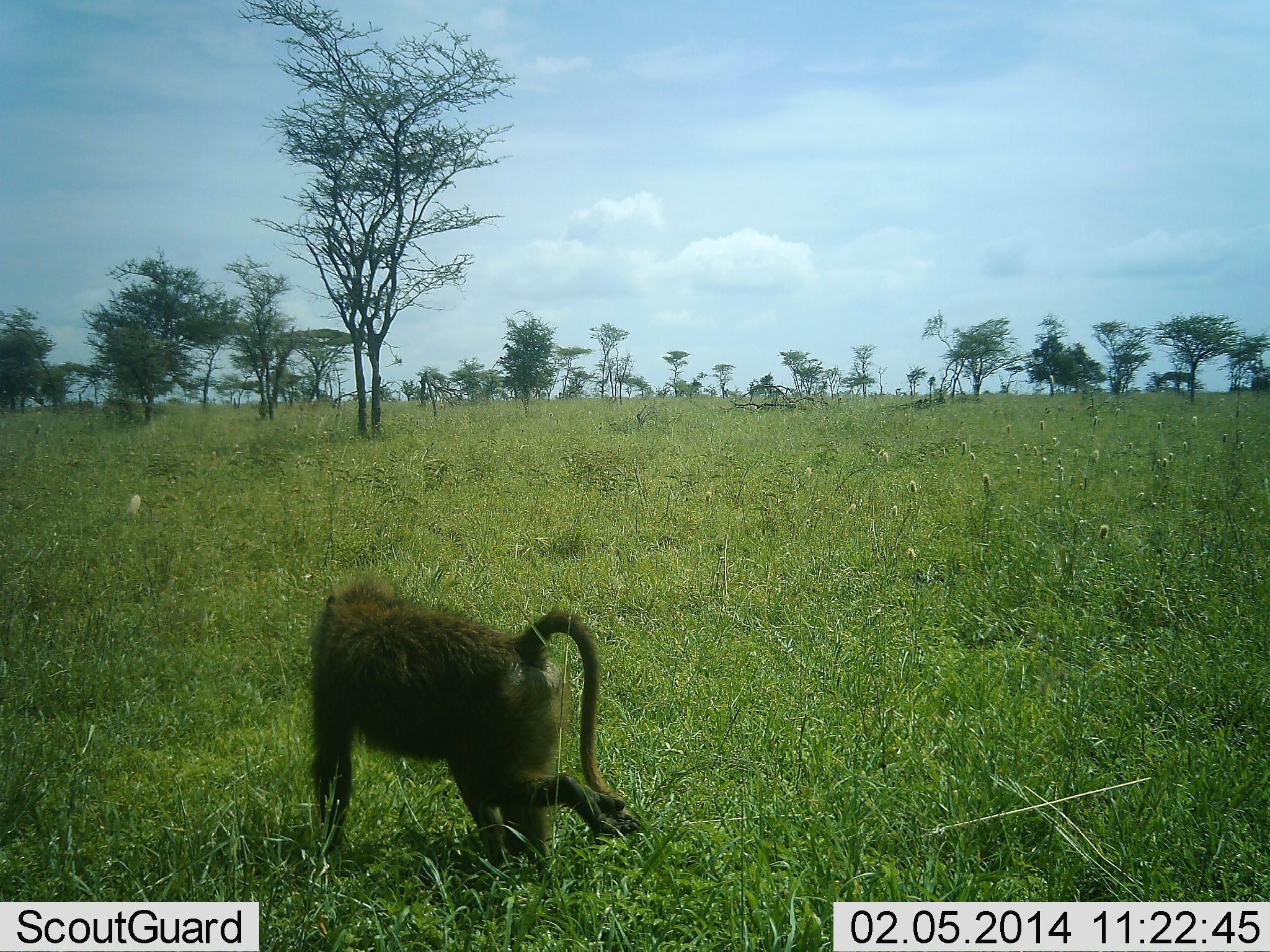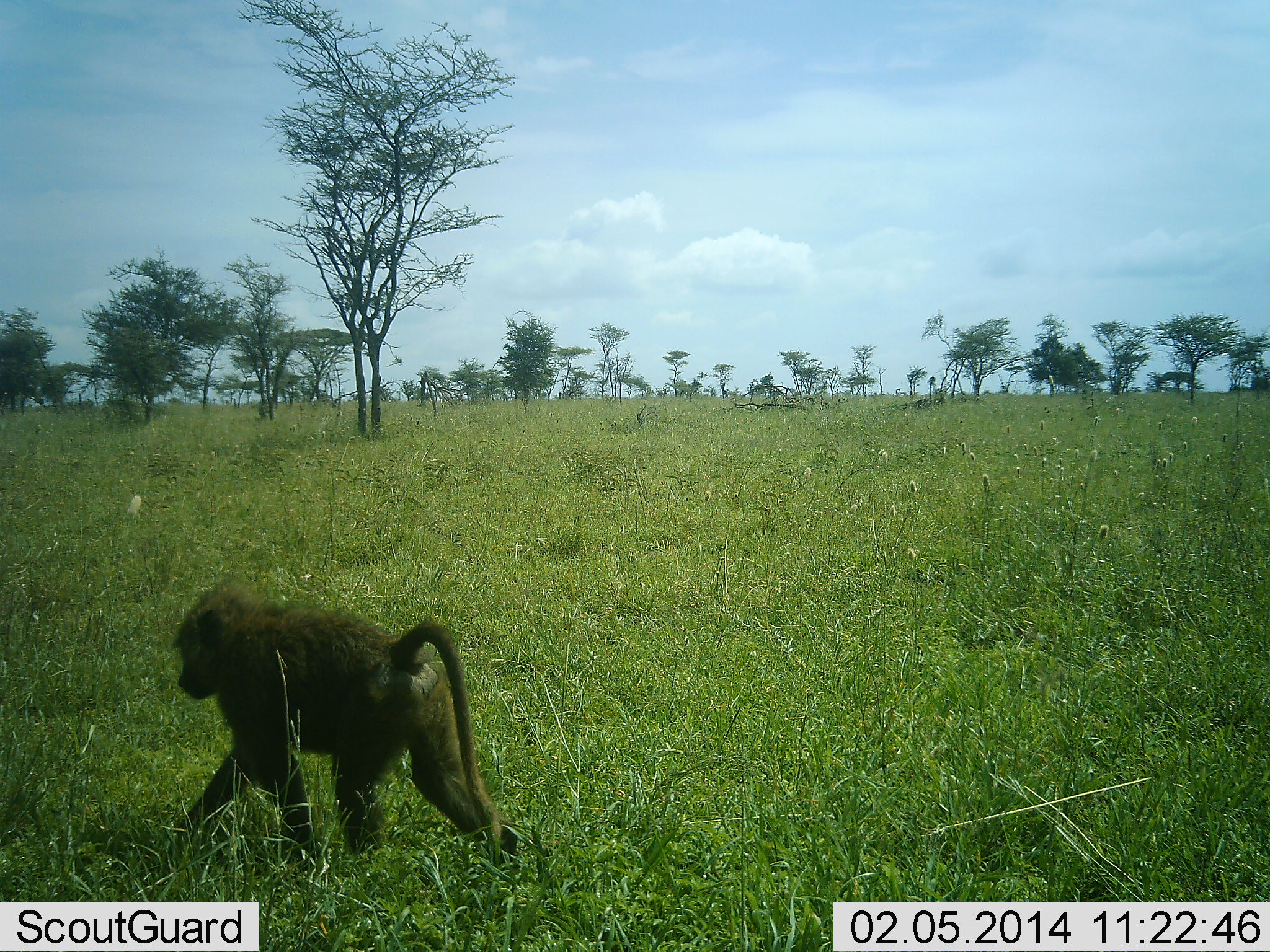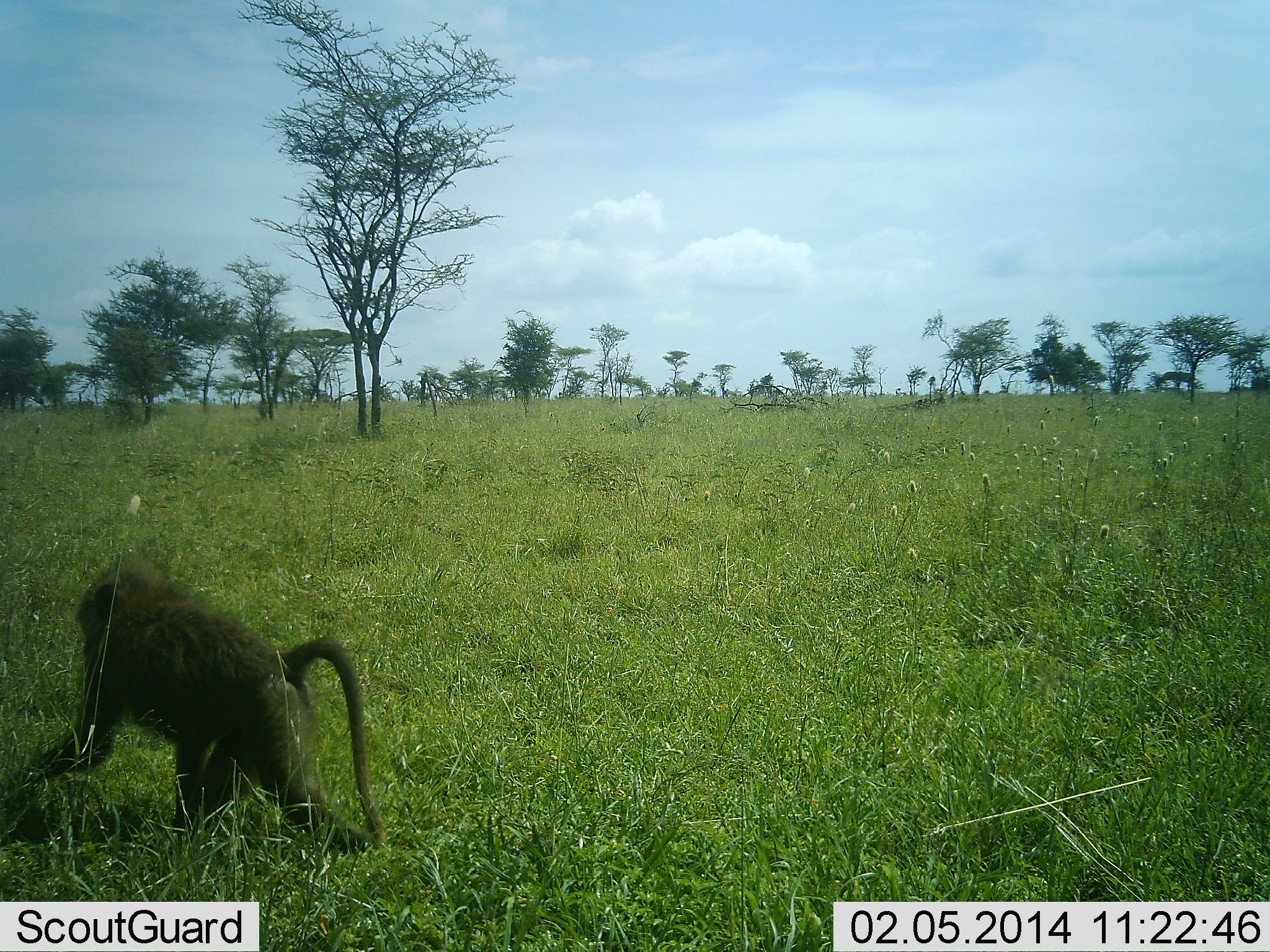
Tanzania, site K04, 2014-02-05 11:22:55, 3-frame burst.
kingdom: Animalia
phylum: Chordata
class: Mammalia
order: Primates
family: Cercopithecidae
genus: Papio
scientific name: Papio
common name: baboon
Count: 1.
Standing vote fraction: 10%.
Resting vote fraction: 0%.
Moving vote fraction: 100%.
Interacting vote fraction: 0%.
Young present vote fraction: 0%.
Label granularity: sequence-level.